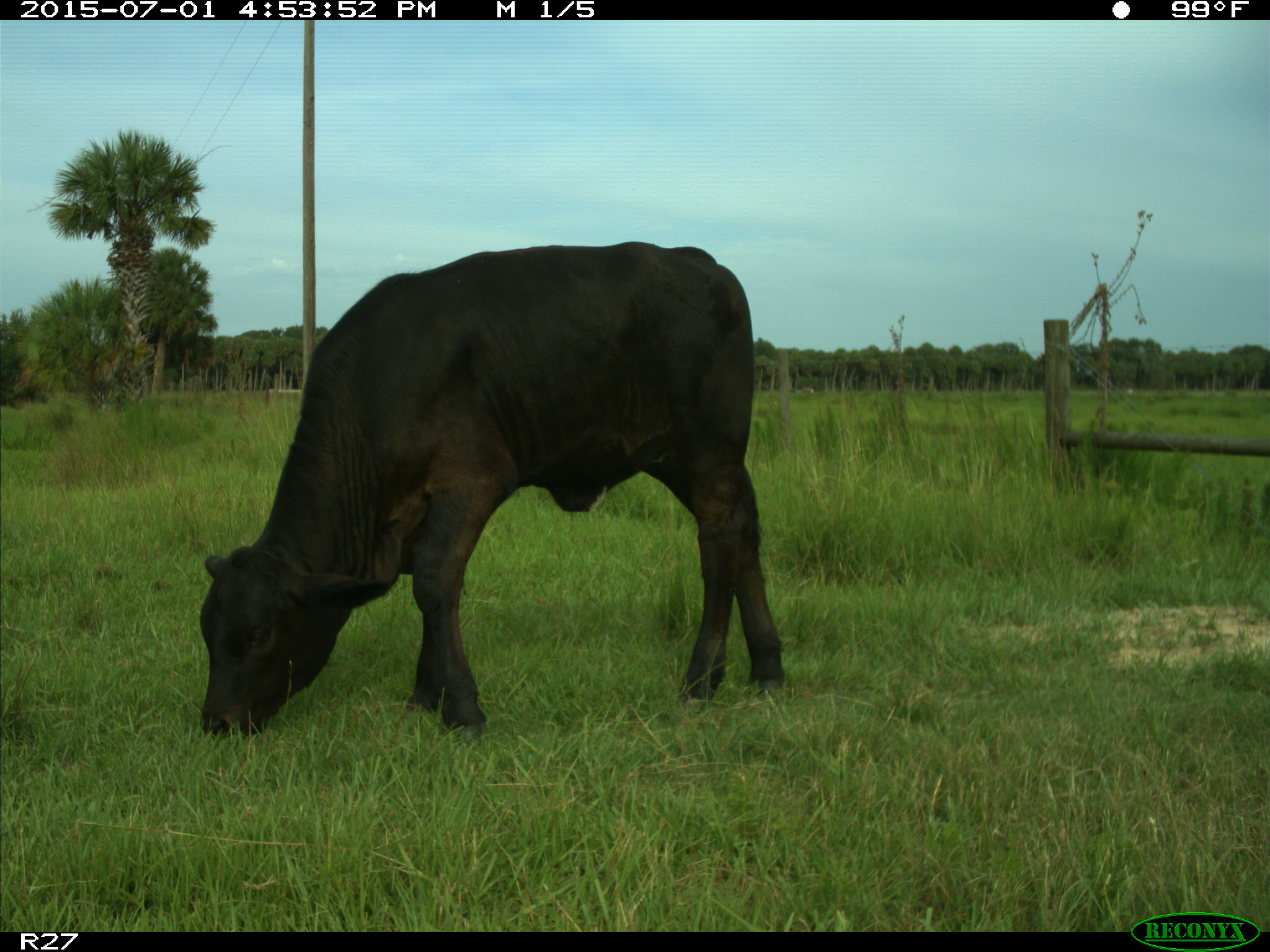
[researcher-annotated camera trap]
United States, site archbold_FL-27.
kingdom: Animalia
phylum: Chordata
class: Mammalia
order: Artiodactyla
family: Bovidae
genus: Bos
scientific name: Bos taurus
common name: domestic cow